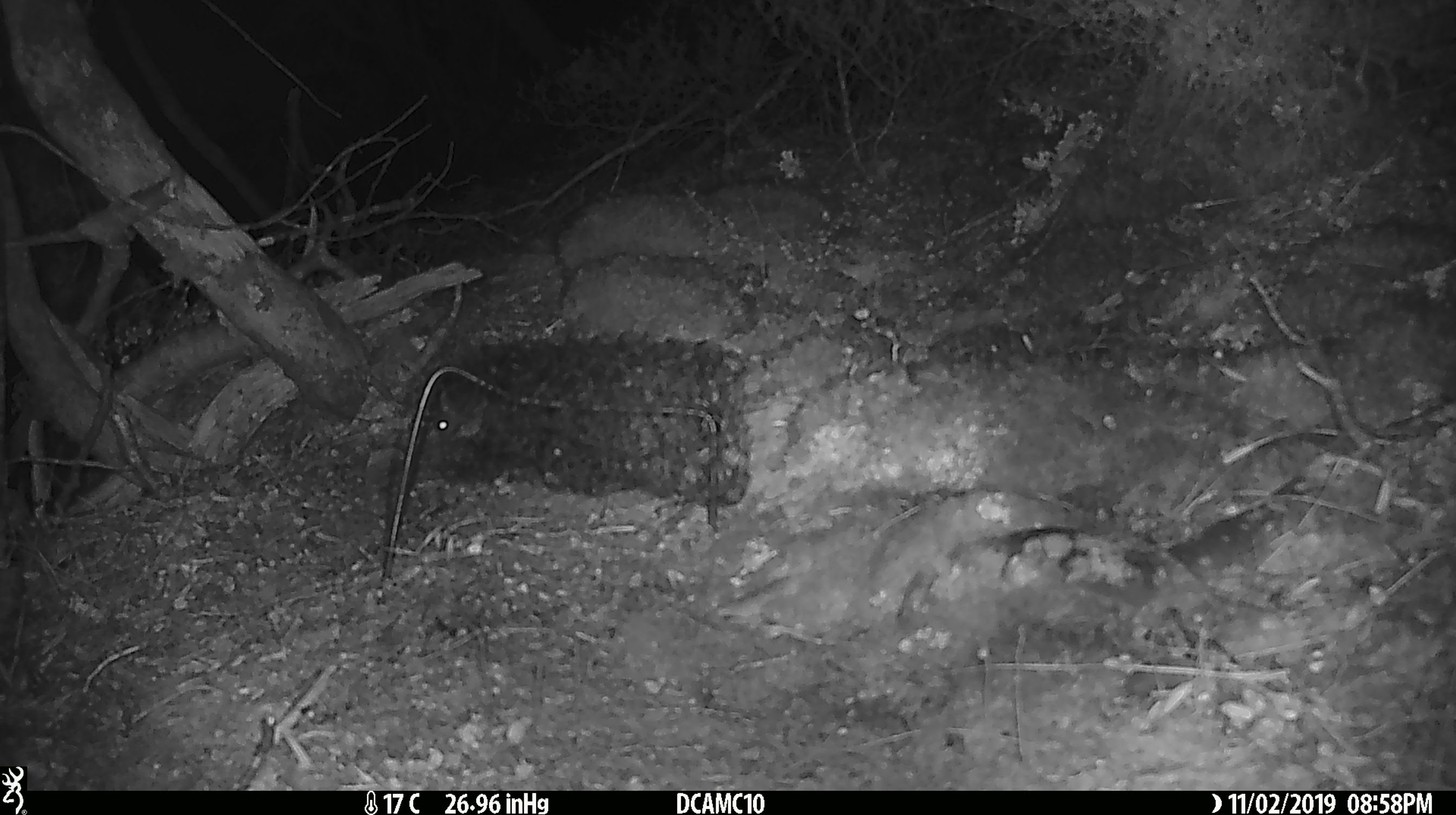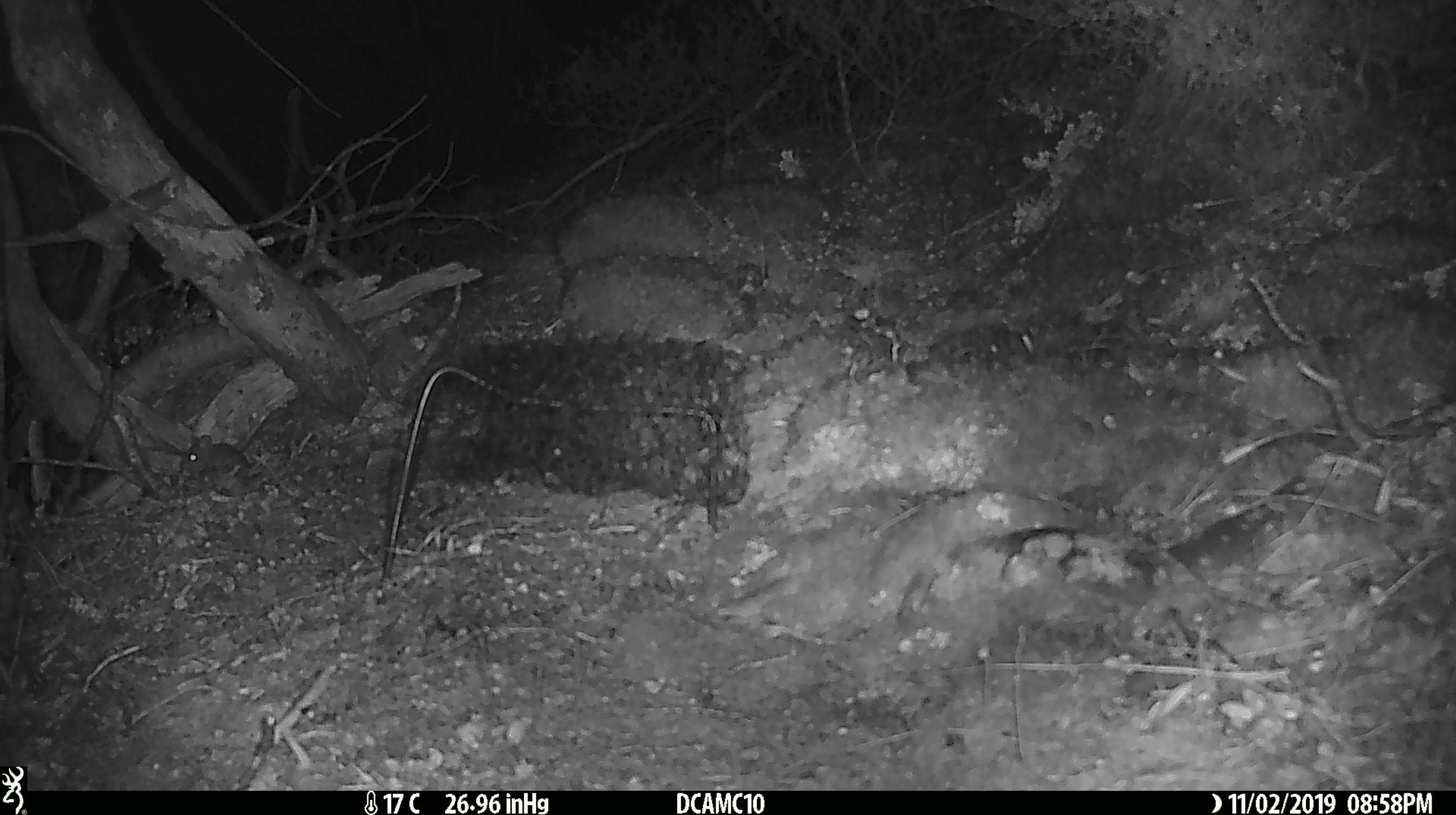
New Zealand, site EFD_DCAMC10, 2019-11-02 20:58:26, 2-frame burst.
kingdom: Animalia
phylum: Chordata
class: Mammalia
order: Rodentia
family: Muridae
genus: Mus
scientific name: Mus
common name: mouse